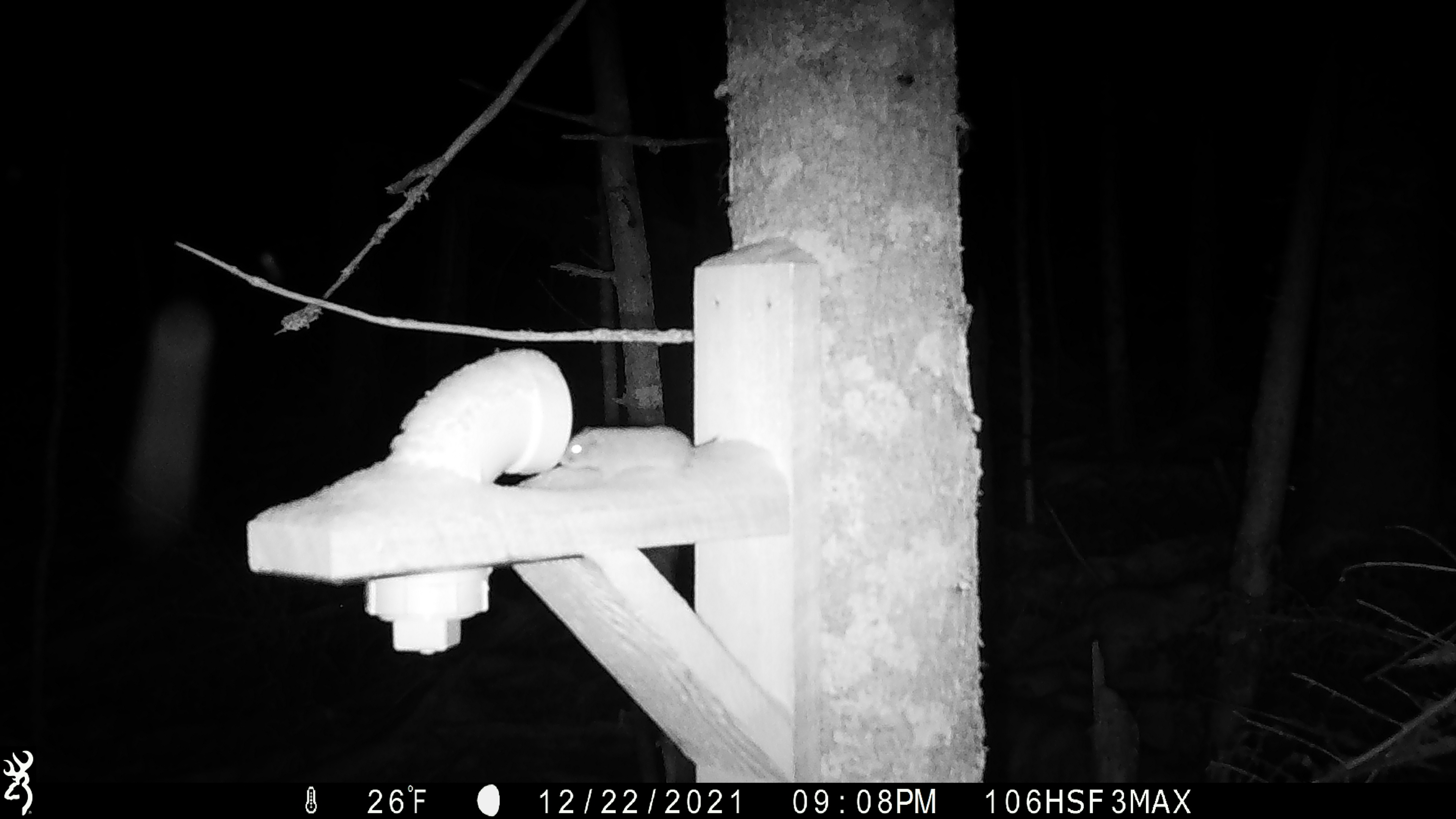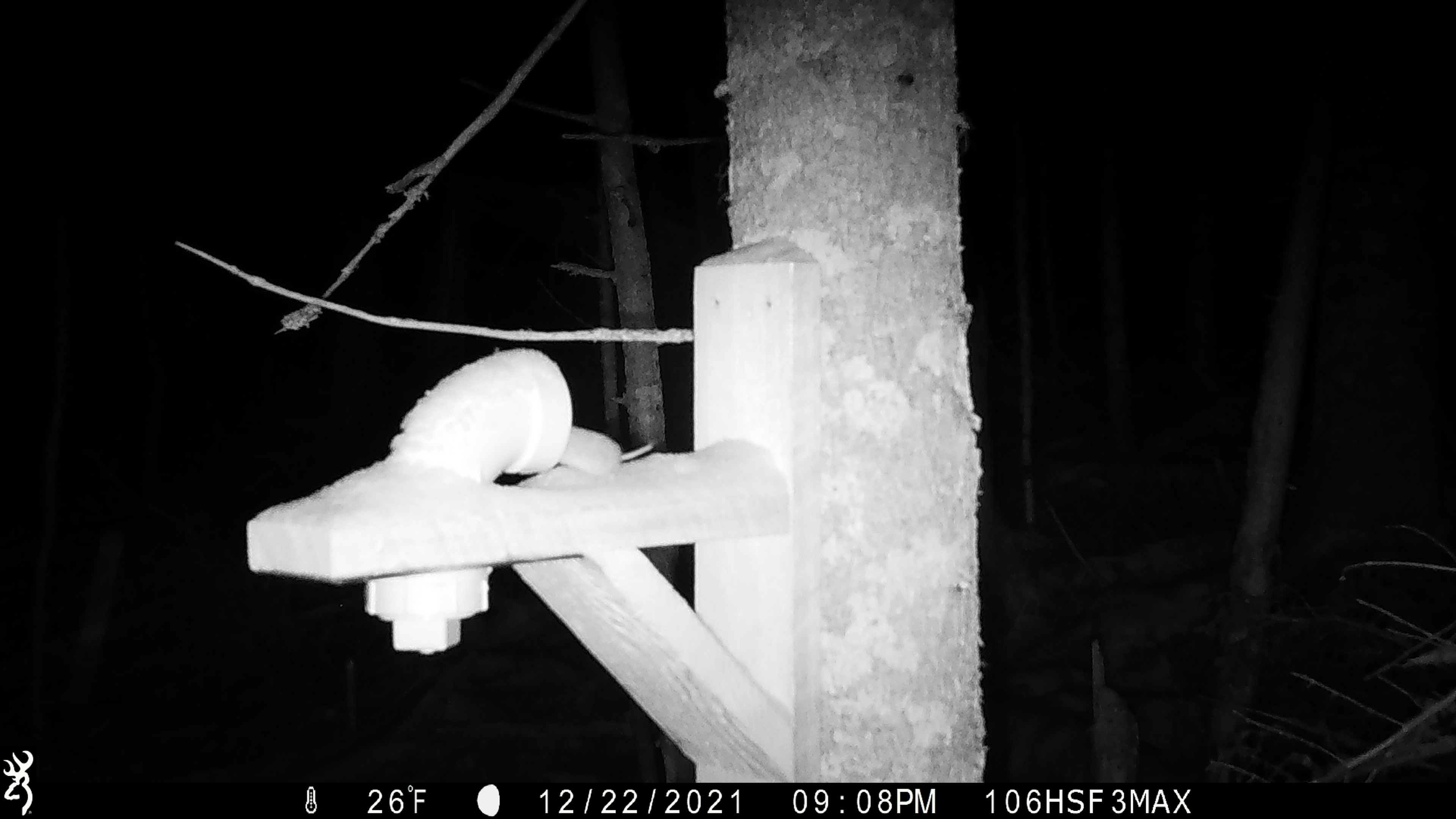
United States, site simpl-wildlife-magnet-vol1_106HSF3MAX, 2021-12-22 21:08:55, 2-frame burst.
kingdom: Animalia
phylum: Chordata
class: Mammalia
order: Rodentia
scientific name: Rodentia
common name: mouse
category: mouse sp.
Mouse sp. (mouse) (Rodentia).